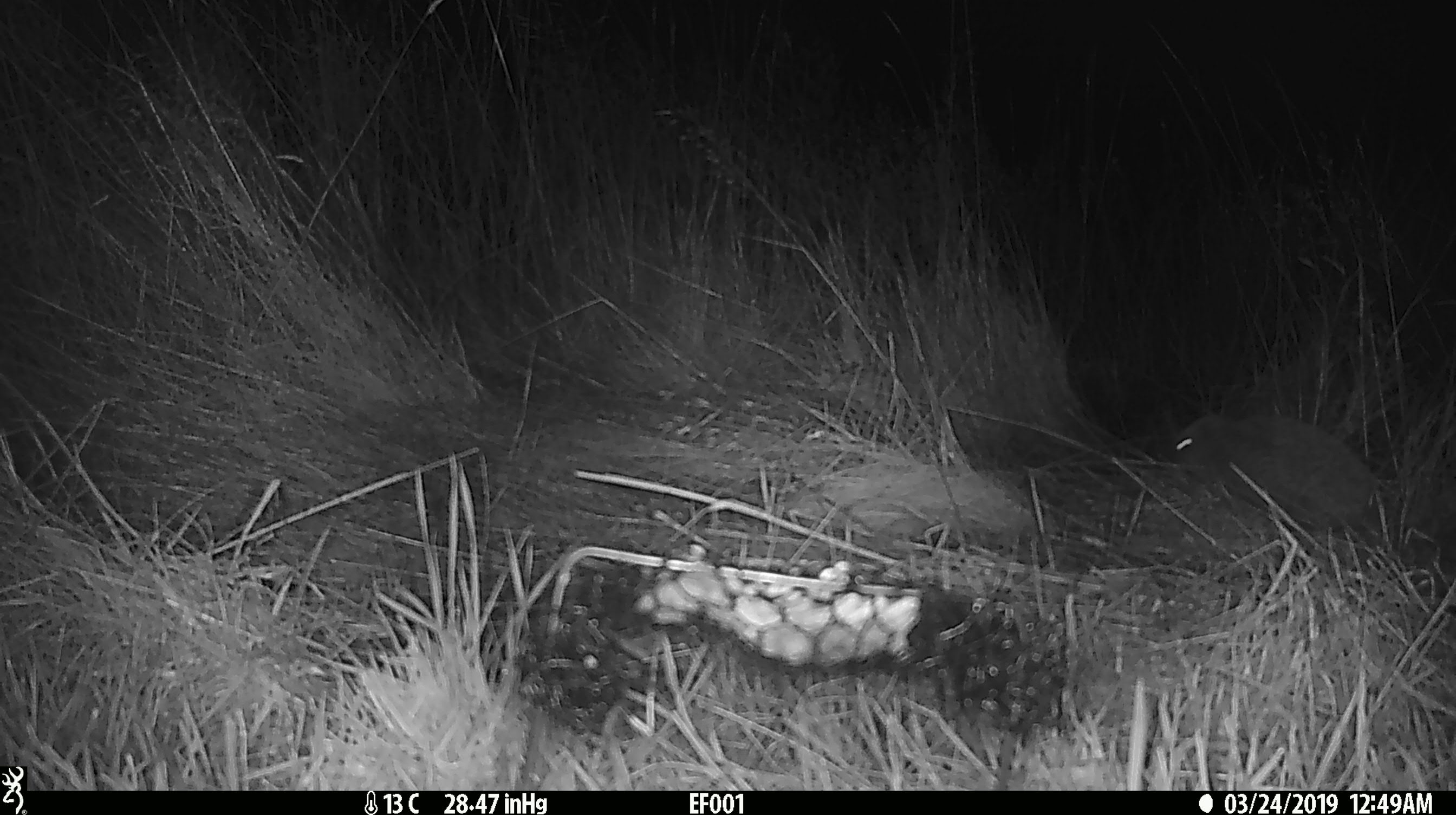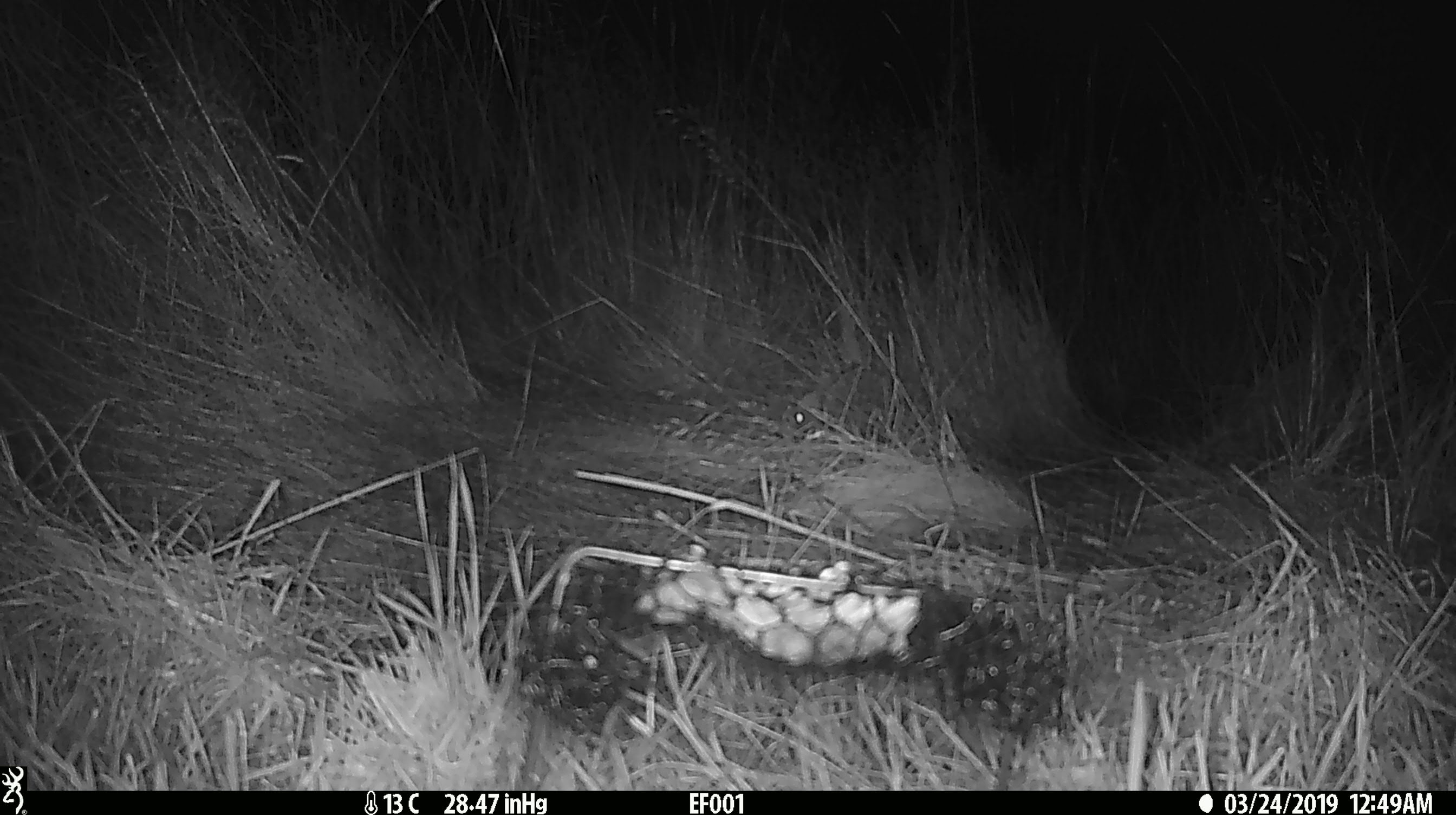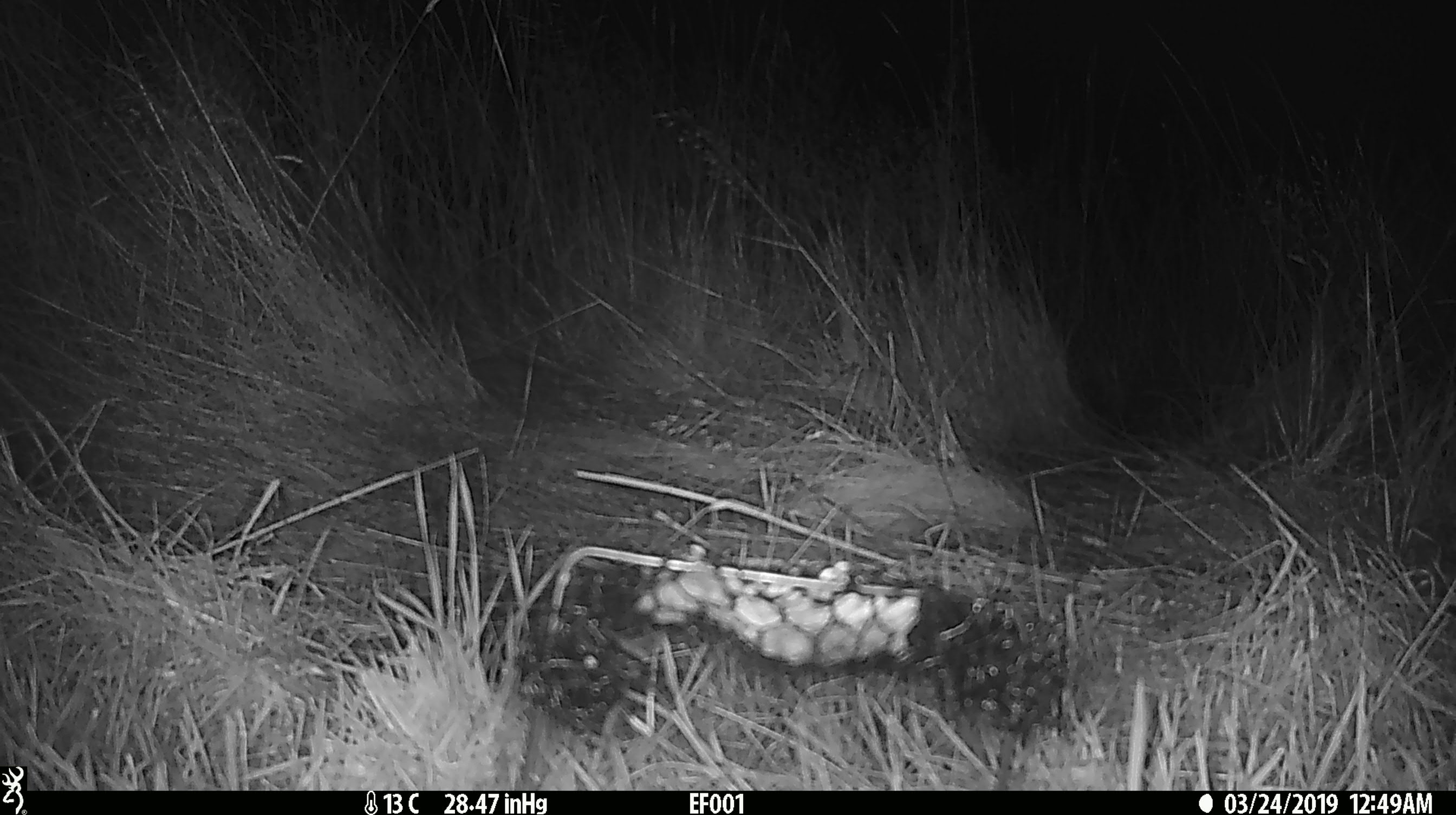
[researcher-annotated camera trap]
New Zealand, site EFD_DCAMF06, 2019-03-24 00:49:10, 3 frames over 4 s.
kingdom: Animalia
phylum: Chordata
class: Mammalia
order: Eulipotyphla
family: Erinaceidae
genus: Erinaceus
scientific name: Erinaceus europaeus europaeus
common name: european hedgehog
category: hedgehog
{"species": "hedgehog (european hedgehog) (Erinaceus europaeus europaeus)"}